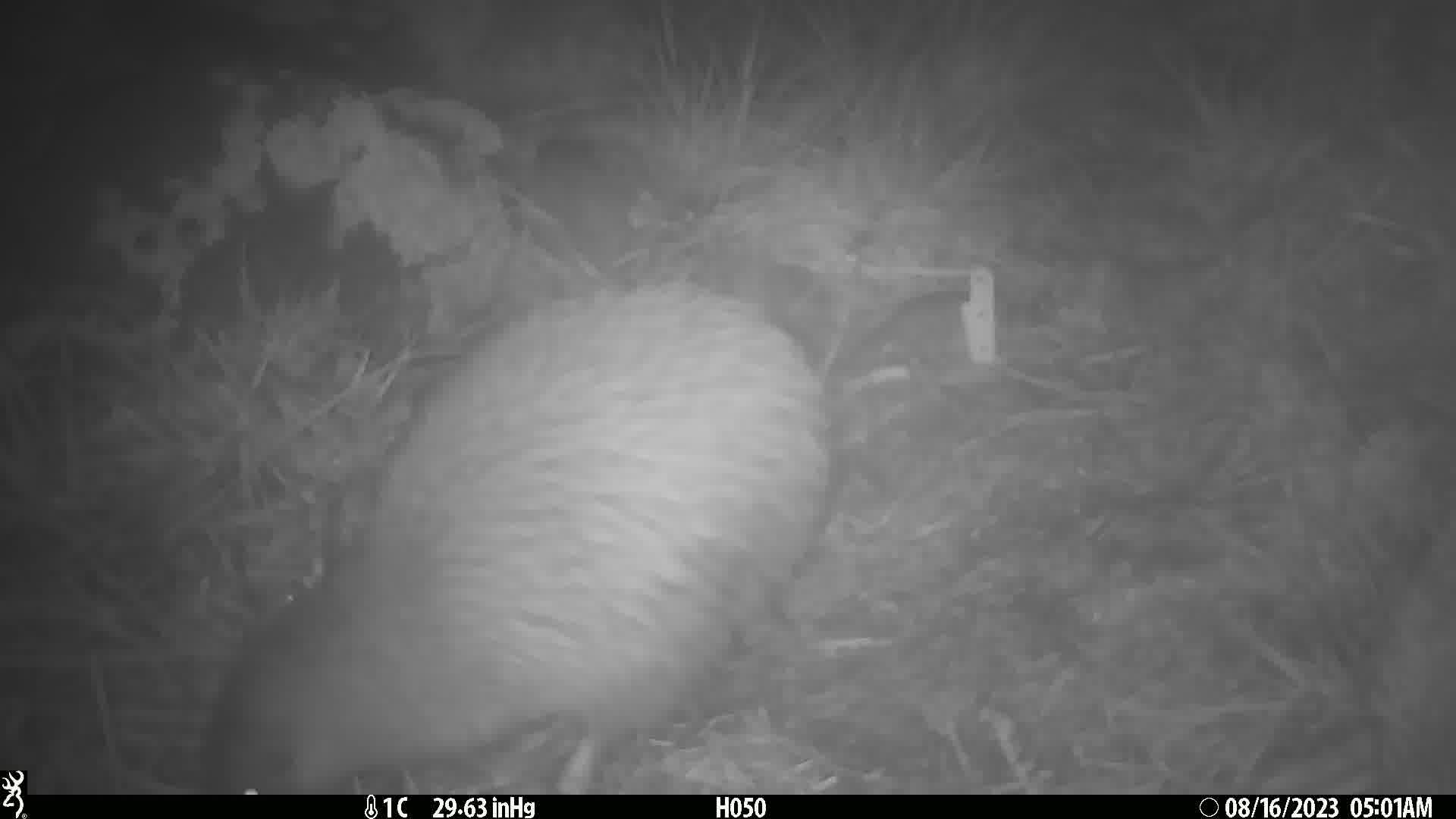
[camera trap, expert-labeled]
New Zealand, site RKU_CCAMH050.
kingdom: Animalia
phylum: Chordata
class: Aves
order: Apterygiformes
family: Apterygidae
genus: Apteryx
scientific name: Apteryx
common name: kiwi